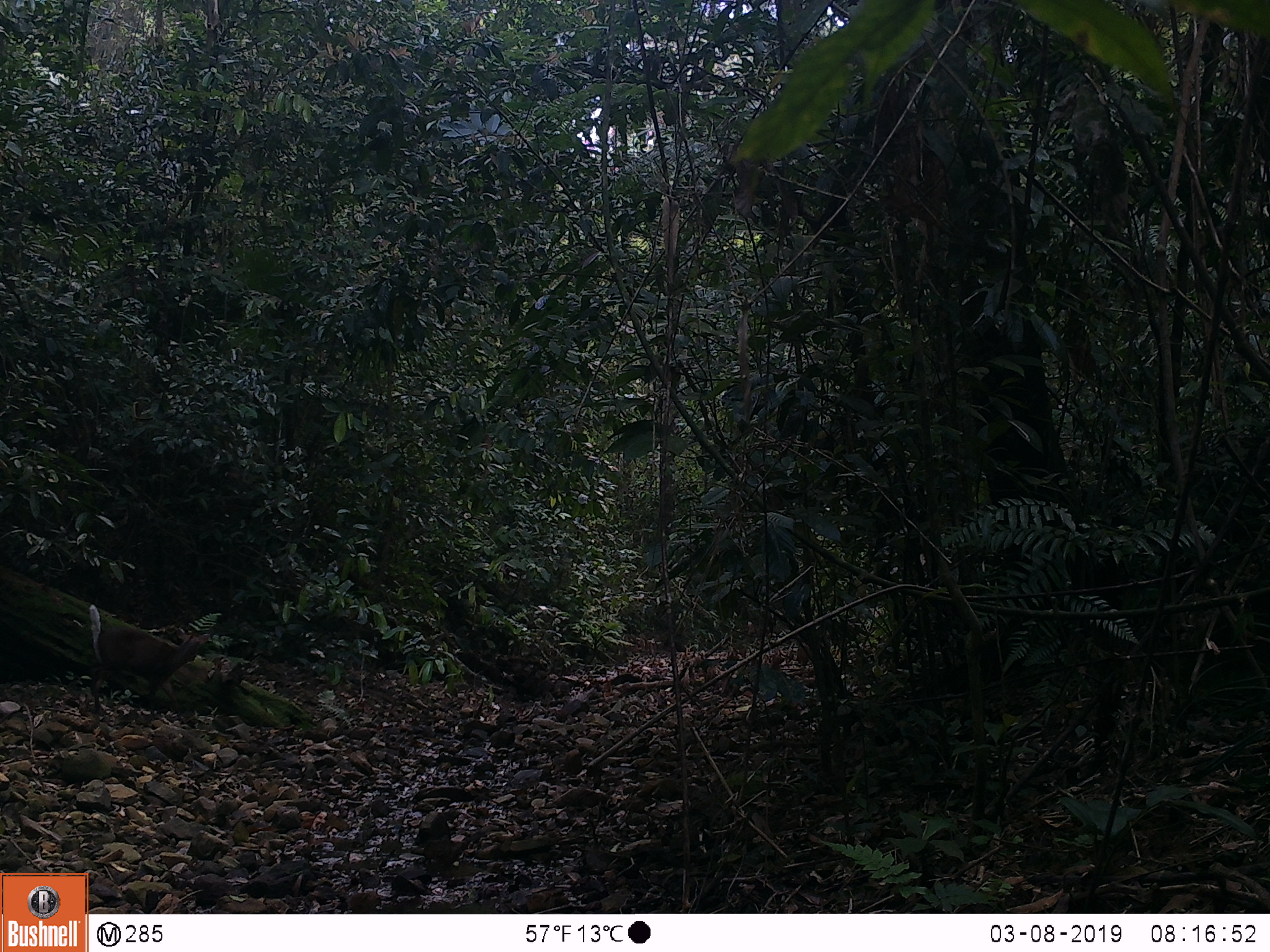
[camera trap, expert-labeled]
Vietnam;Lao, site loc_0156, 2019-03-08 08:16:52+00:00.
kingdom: Animalia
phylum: Chordata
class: Mammalia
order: Artiodactyla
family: Cervidae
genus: Muntiacus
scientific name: Muntiacus rooseveltorum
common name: roosevelt's muntjac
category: roosevelts muntjac group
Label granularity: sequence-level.